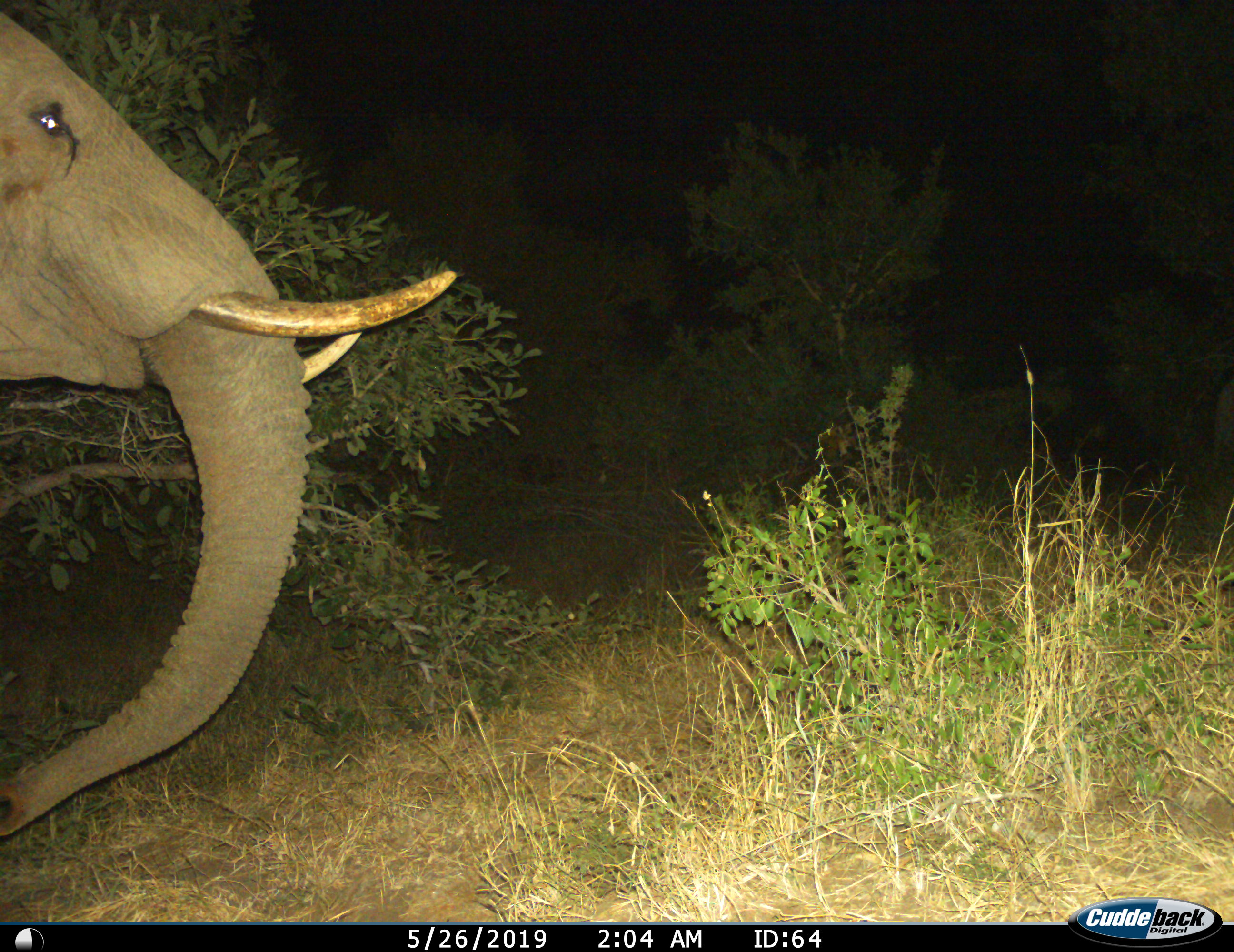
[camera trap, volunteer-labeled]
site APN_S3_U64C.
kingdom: Animalia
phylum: Chordata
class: Mammalia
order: Proboscidea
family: Elephantidae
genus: Loxodonta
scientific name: Loxodonta africana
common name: african bush elephant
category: elephant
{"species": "elephant (african bush elephant) (Loxodonta africana)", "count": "1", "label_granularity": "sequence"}